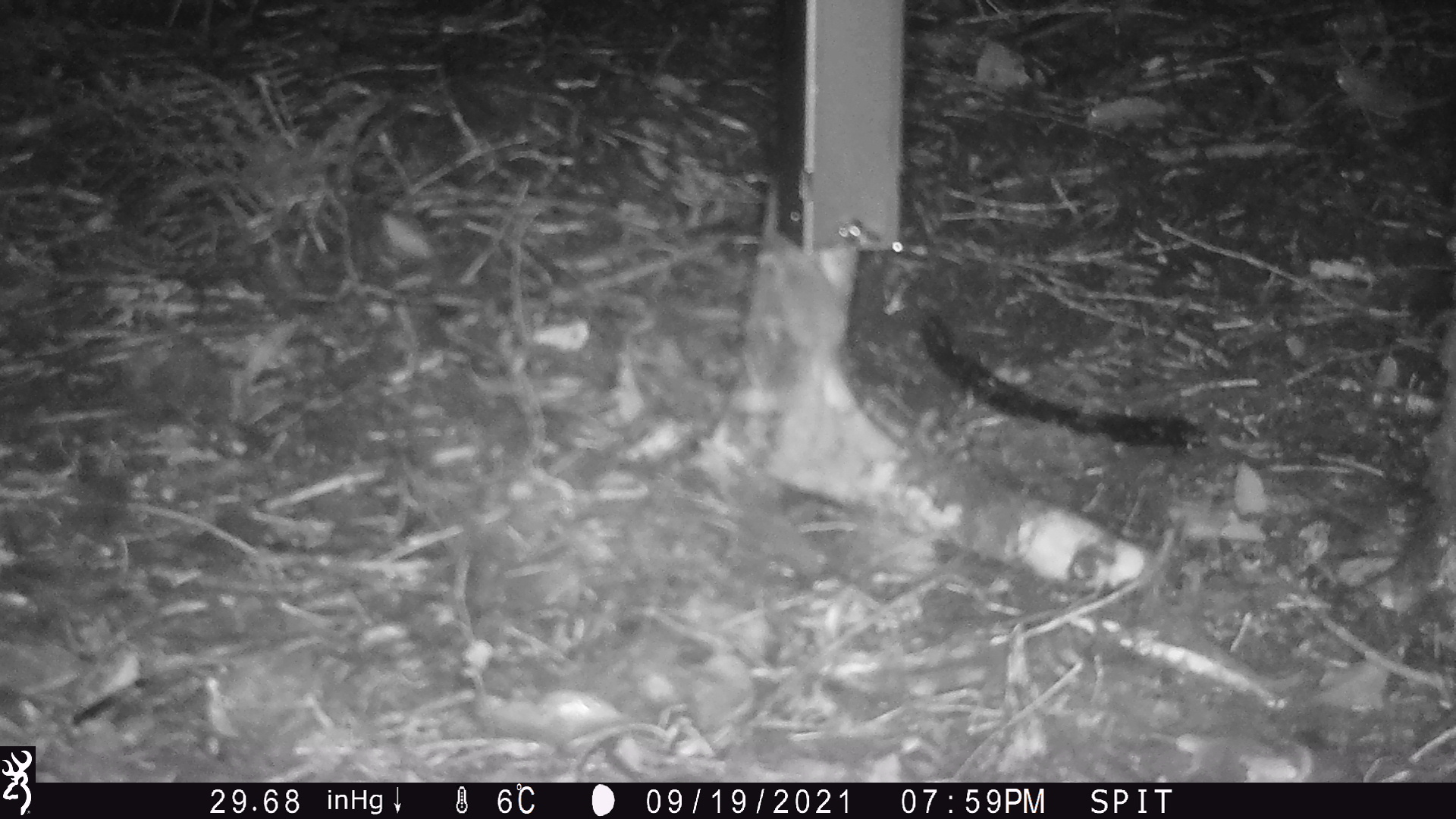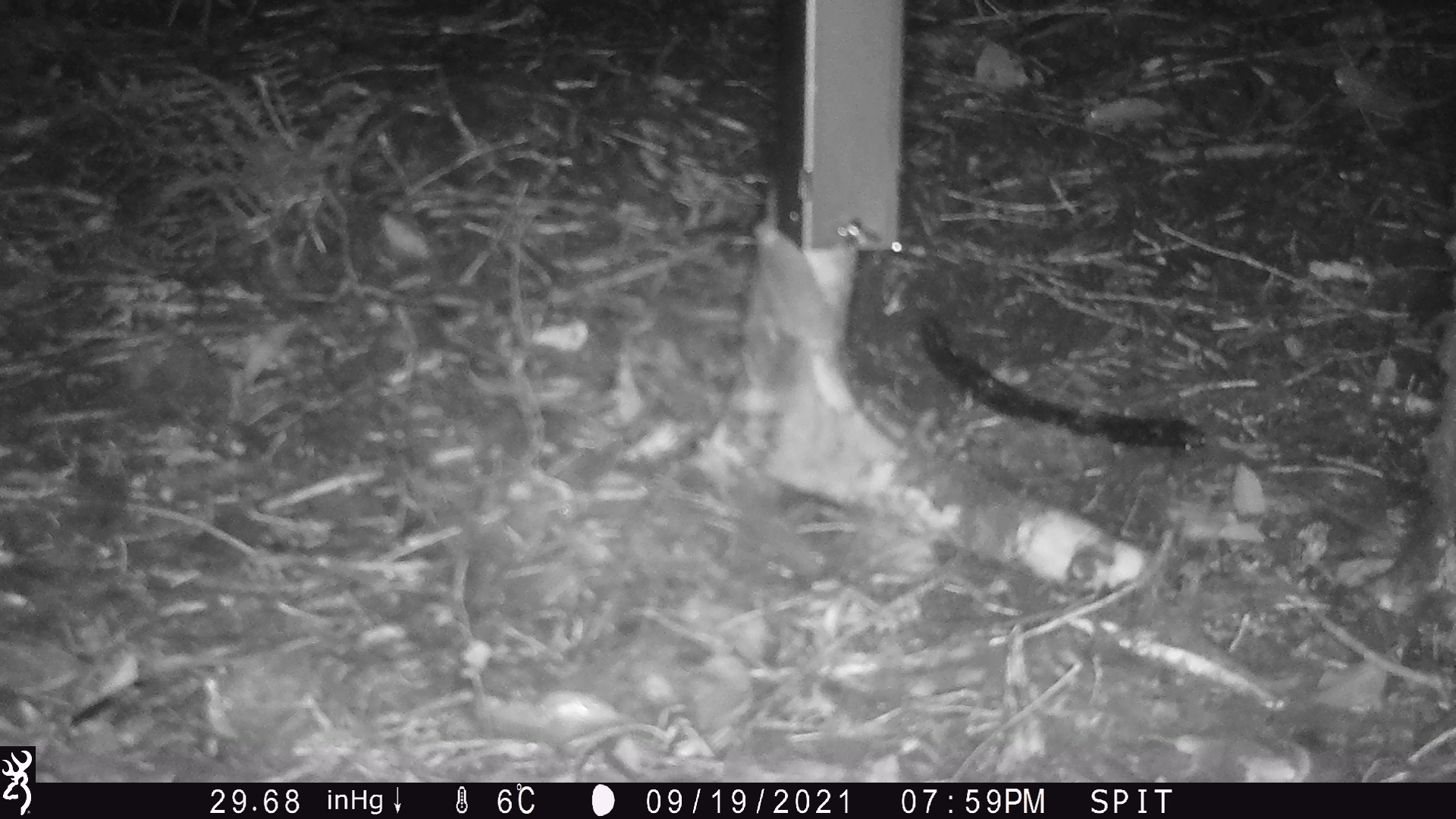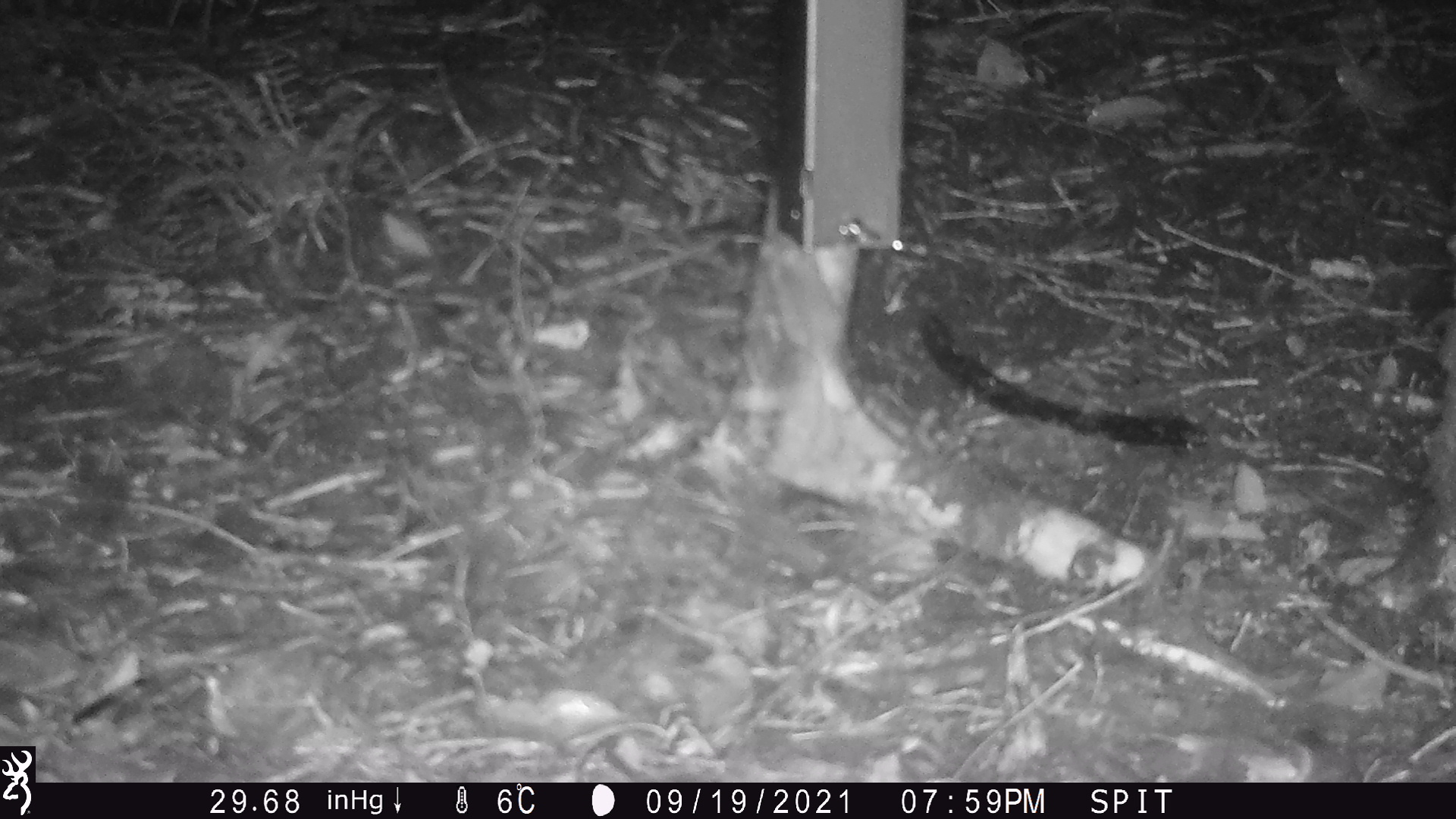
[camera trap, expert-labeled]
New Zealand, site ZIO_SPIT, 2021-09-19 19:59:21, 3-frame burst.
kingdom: Animalia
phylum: Chordata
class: Mammalia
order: Rodentia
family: Muridae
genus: Mus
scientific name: Mus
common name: mouse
Mouse (Mus).